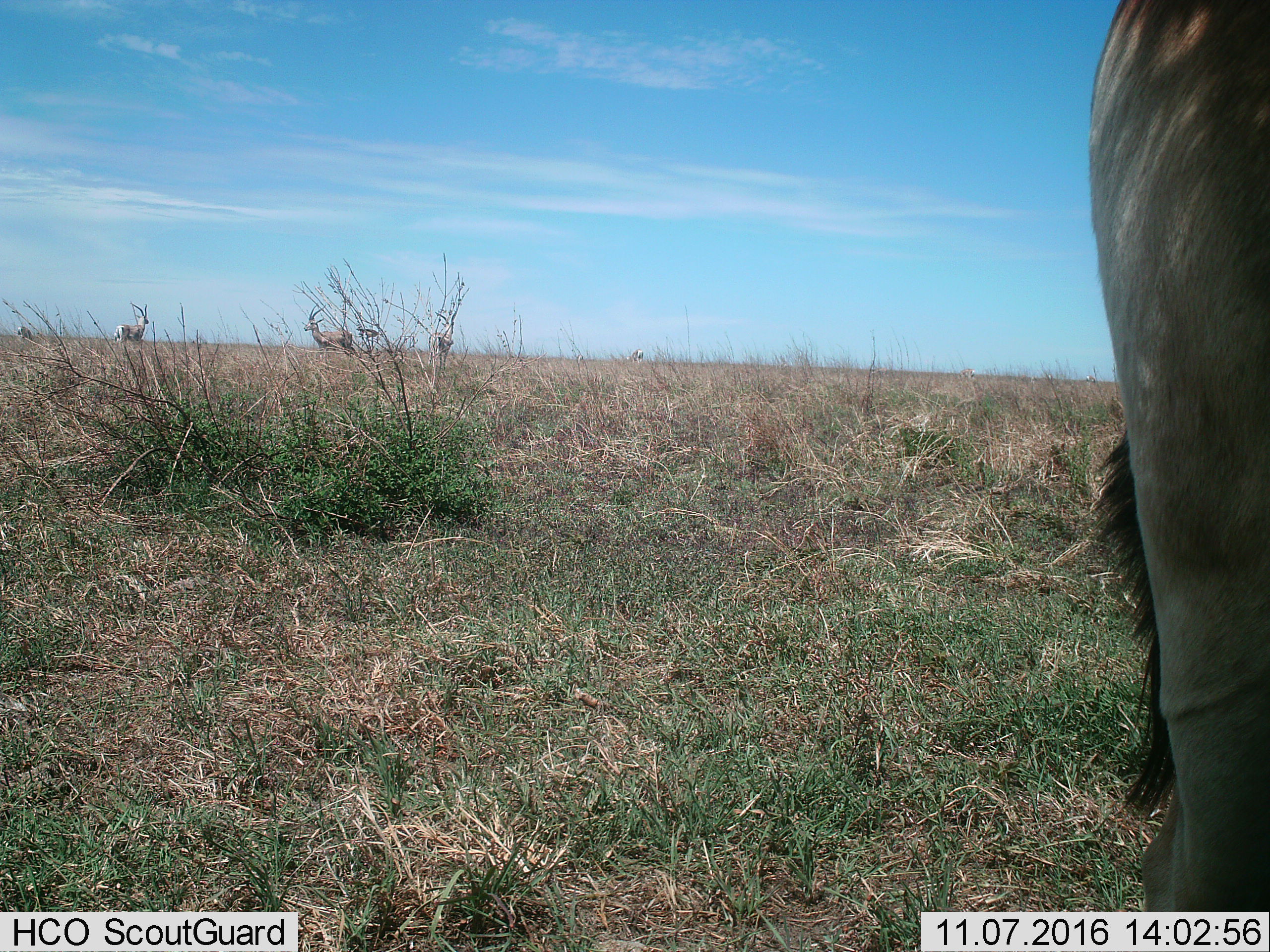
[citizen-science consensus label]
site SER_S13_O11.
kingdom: Animalia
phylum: Chordata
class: Mammalia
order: Artiodactyla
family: Bovidae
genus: Alcelaphus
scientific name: Alcelaphus buselaphus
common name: hartebeest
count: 1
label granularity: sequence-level